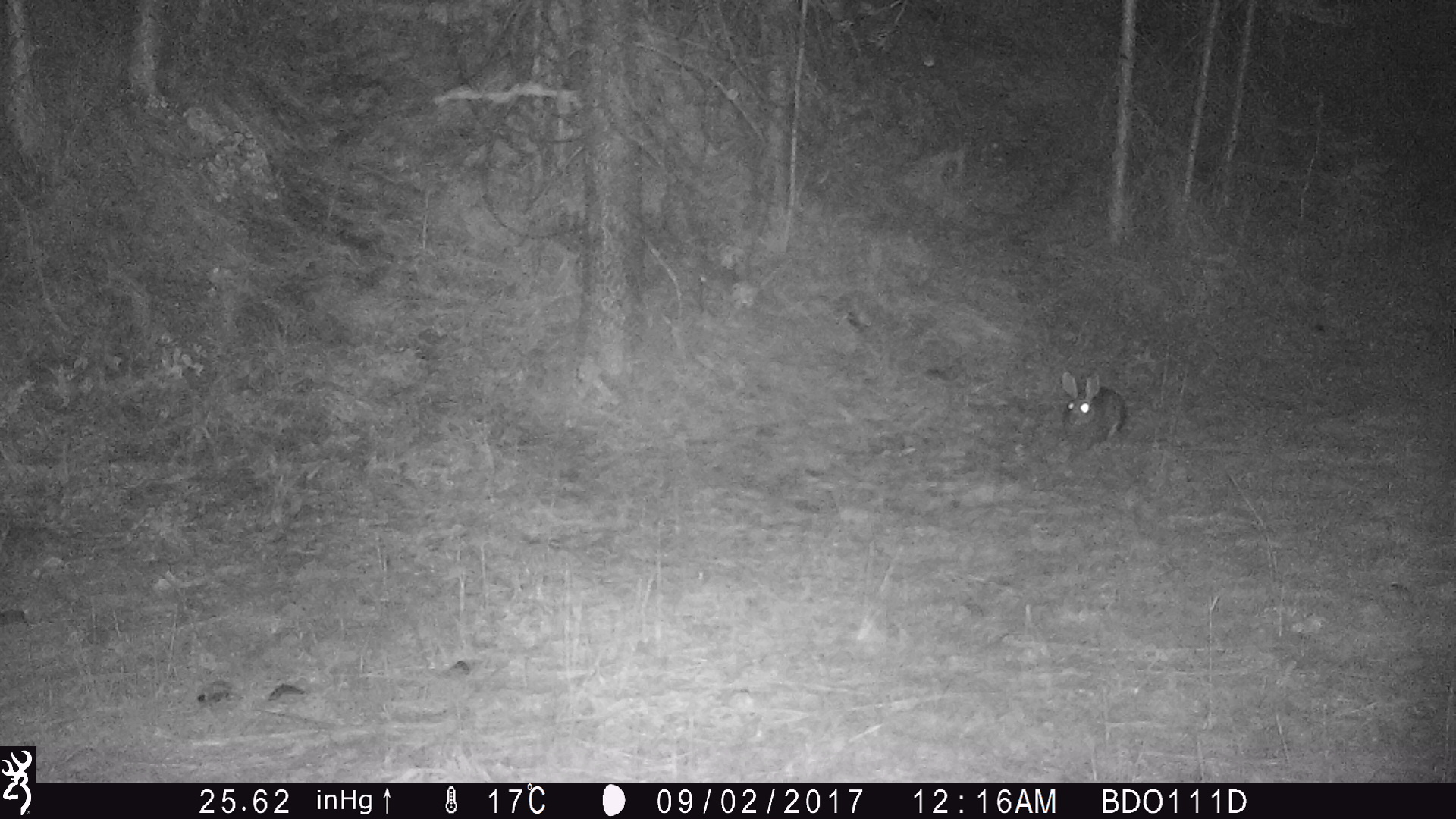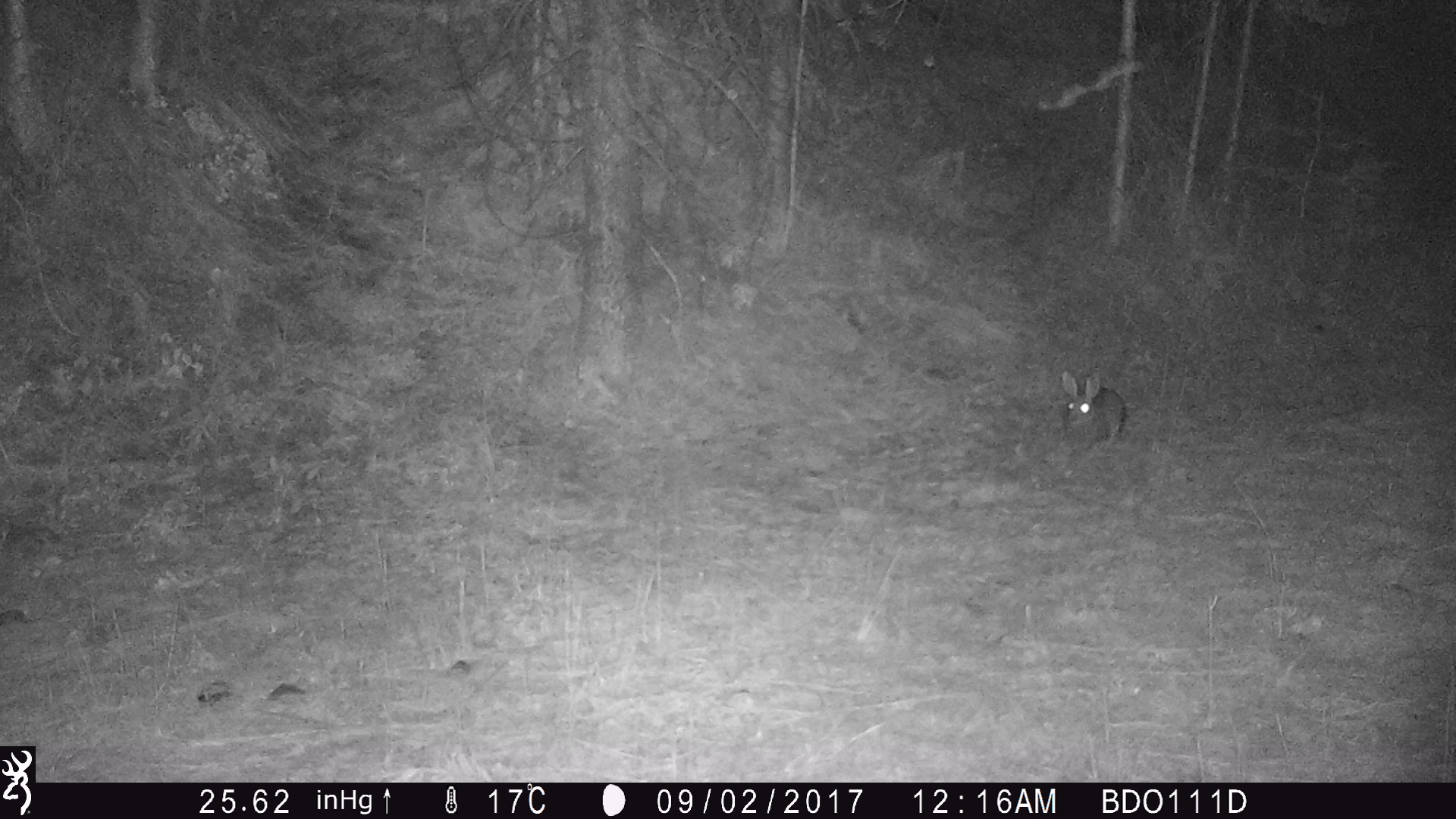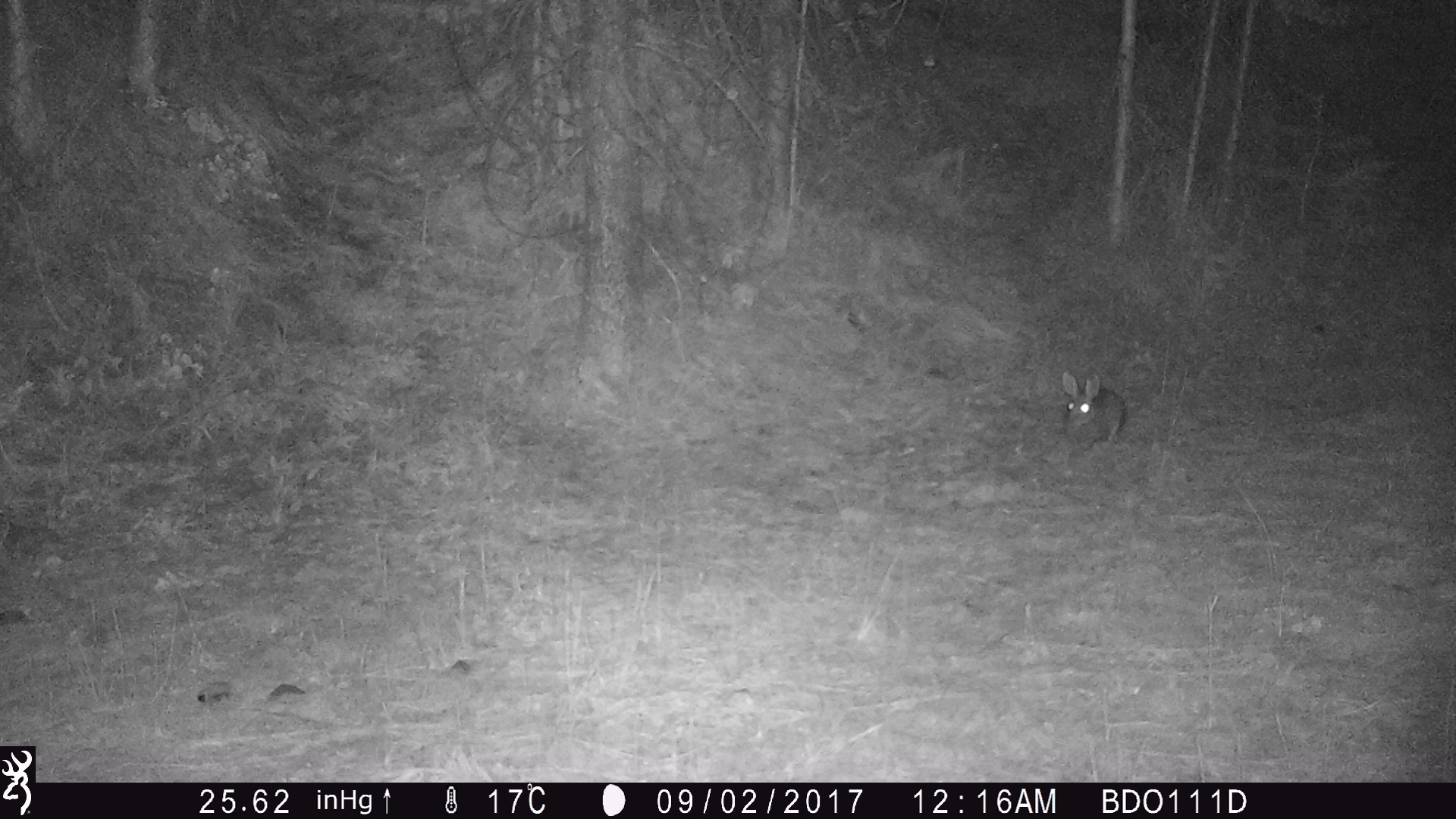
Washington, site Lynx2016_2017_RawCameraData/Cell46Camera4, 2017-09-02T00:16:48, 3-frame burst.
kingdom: Animalia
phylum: Chordata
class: Mammalia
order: Lagomorpha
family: Leporidae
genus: Lepus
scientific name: Lepus americanus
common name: snowshoe hare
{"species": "Lepus americanus (snowshoe hare)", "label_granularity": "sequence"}